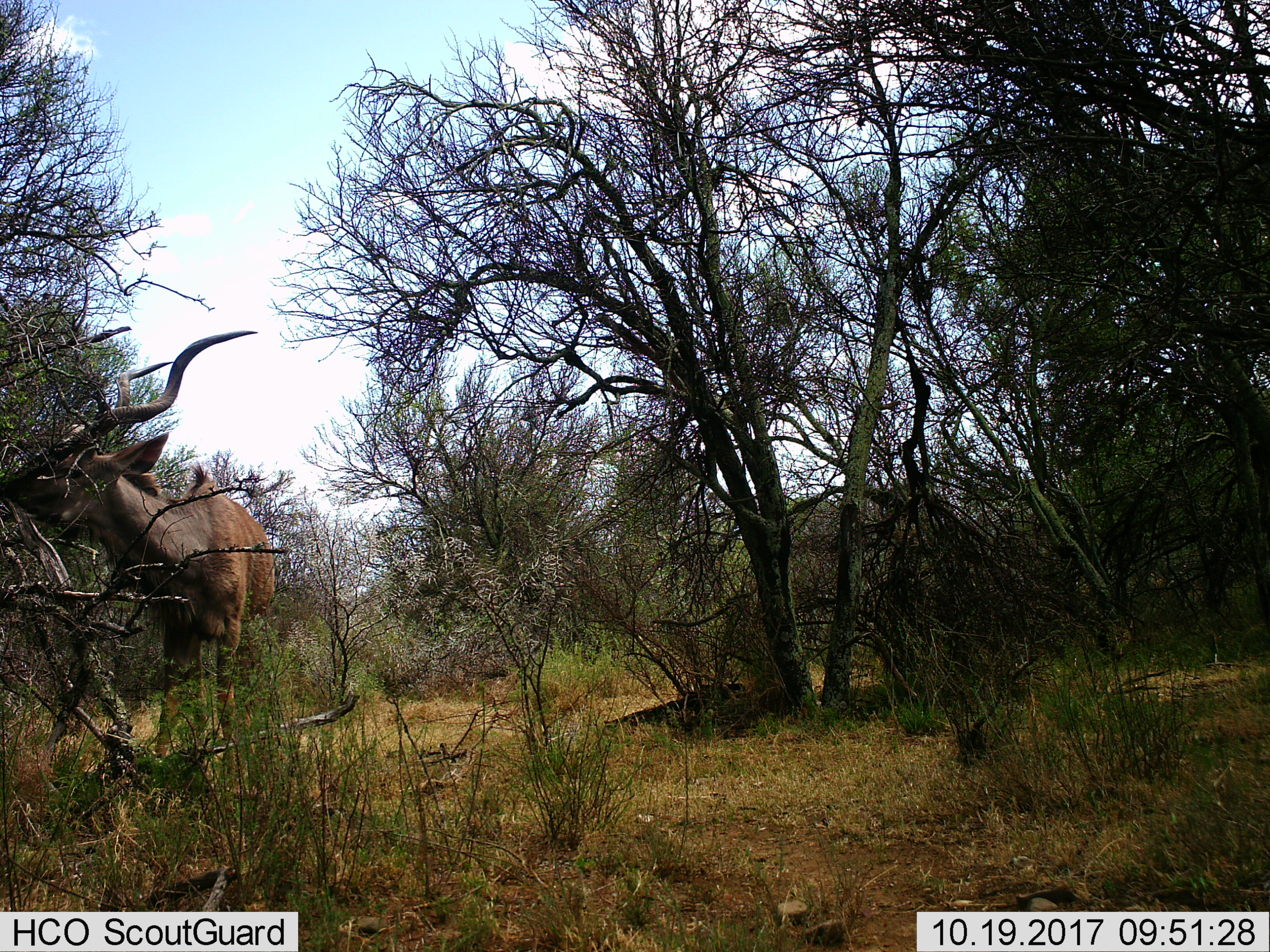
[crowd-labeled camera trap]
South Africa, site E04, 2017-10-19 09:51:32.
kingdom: Animalia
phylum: Chordata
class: Mammalia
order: Artiodactyla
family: Bovidae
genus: Tragelaphus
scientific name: Tragelaphus strepsiceros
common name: greater kudu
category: kudu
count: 1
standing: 33%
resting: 0%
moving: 0%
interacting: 0%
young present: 0%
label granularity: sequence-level